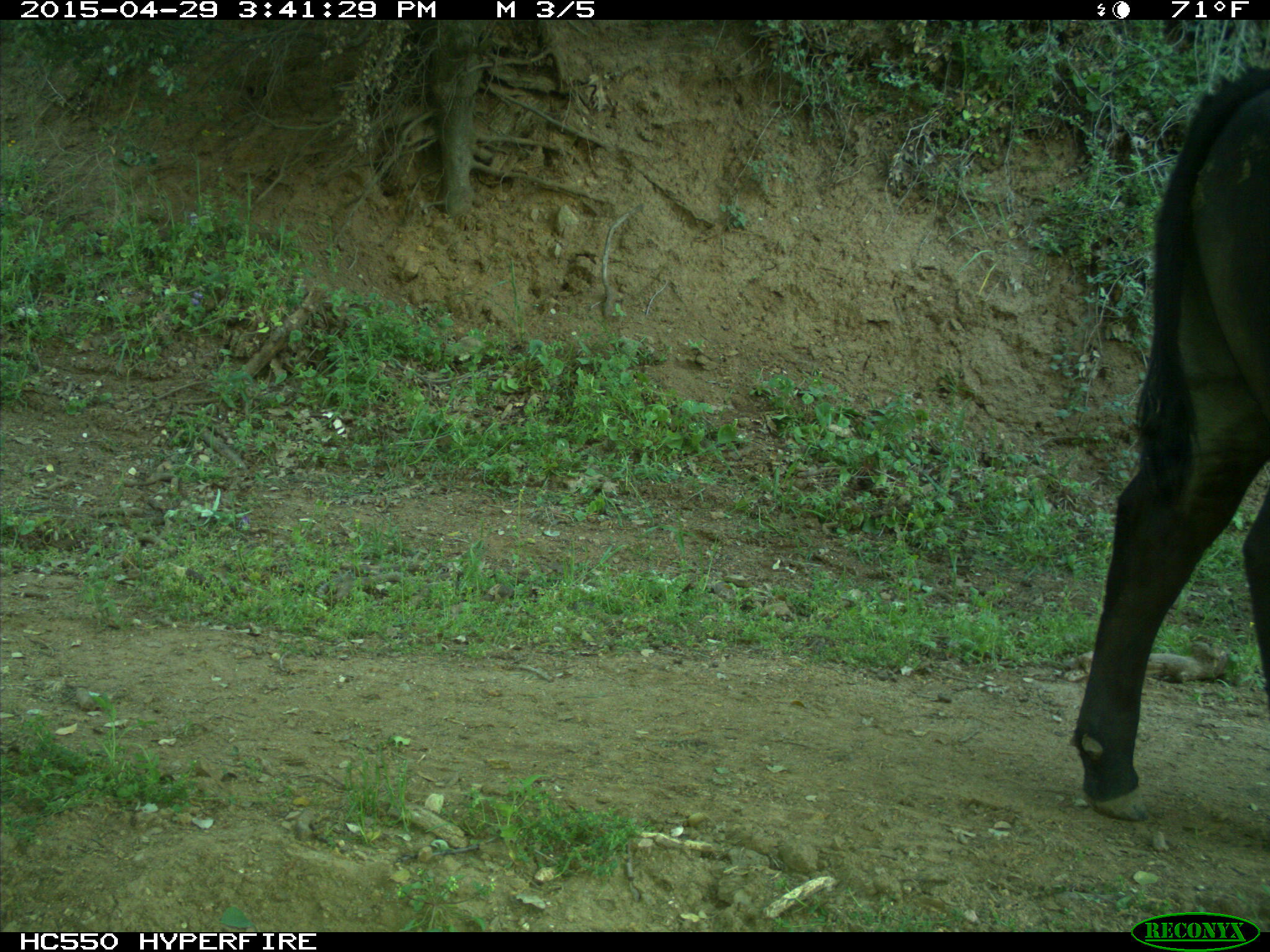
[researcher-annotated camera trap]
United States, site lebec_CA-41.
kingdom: Animalia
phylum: Chordata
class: Mammalia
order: Artiodactyla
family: Bovidae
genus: Bos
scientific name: Bos taurus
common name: domestic cow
Bos taurus (domestic cow).